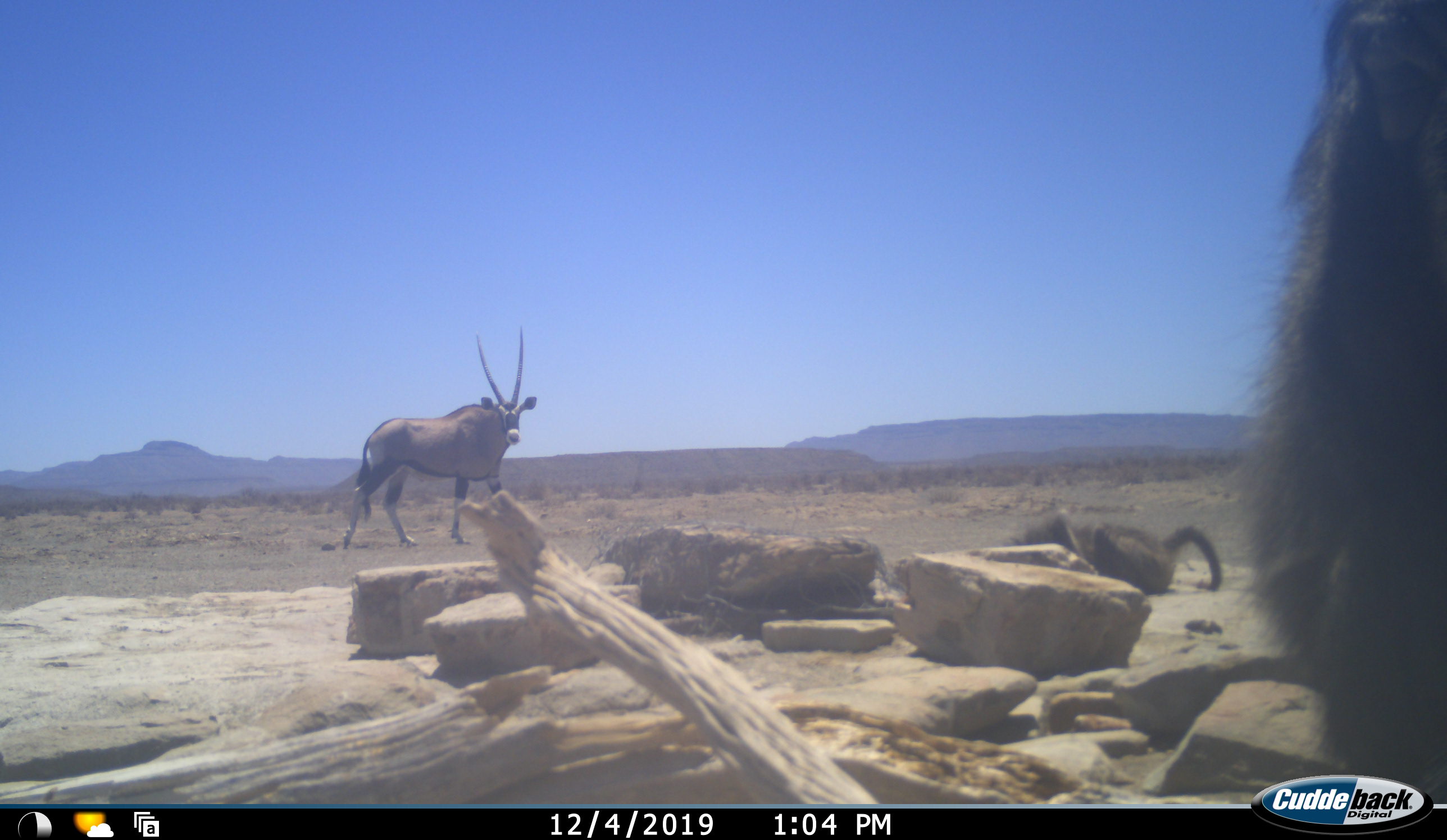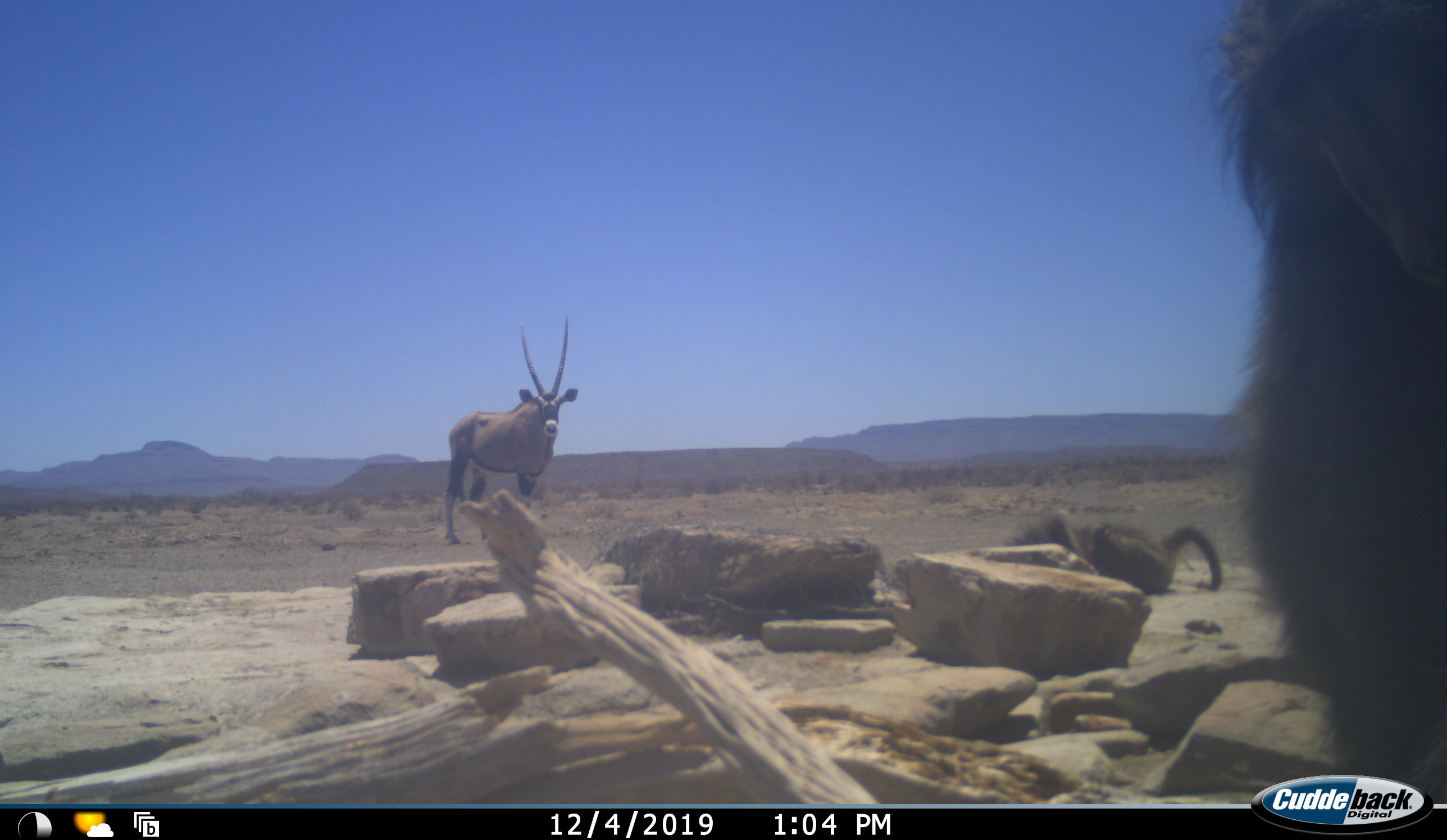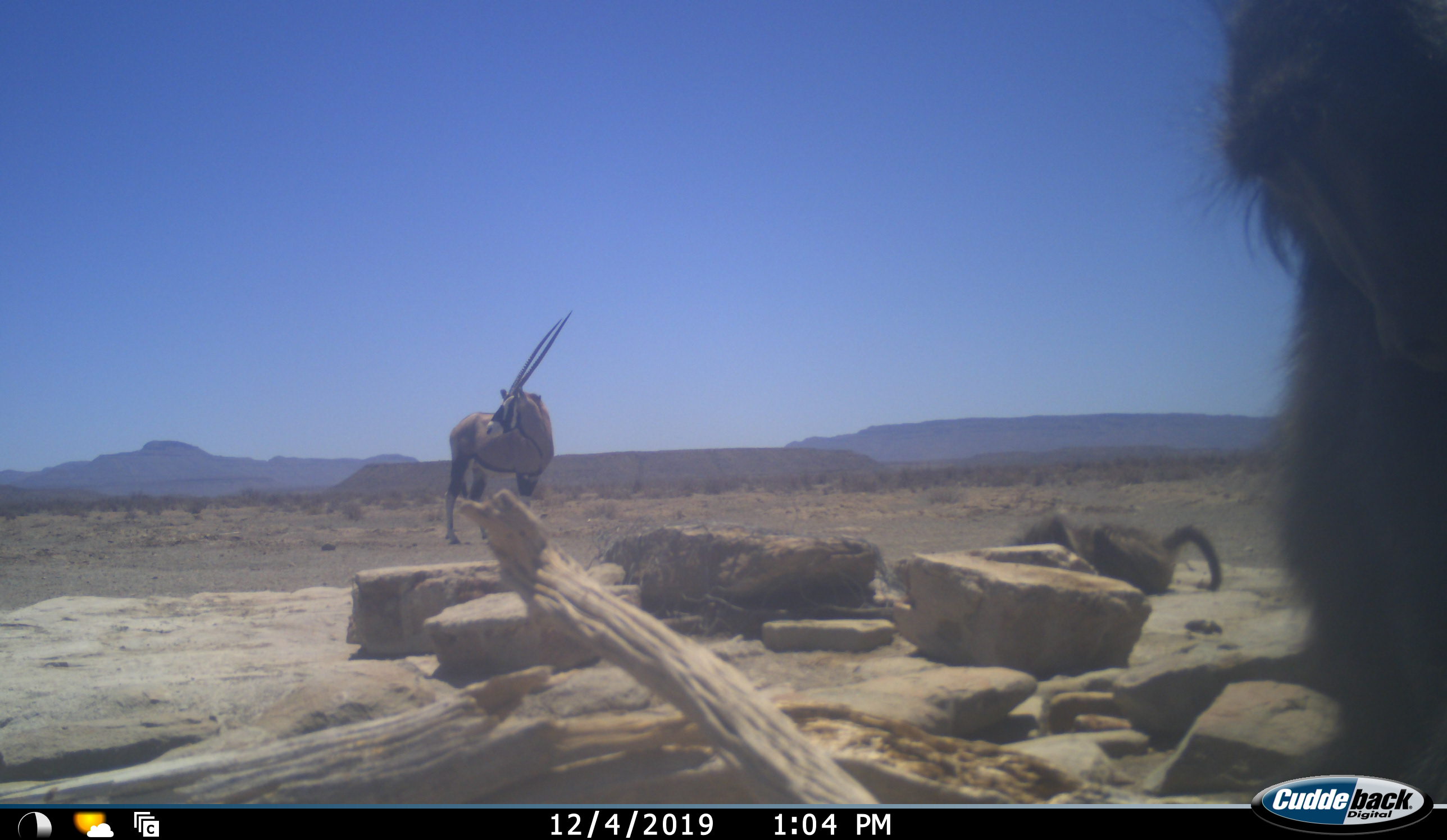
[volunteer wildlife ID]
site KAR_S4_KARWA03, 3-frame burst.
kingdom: Animalia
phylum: Chordata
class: Mammalia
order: Primates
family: Cercopithecidae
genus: Papio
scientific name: Papio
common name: baboon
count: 2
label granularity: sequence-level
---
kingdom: Animalia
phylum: Chordata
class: Mammalia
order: Artiodactyla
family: Bovidae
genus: Oryx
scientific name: Oryx gazella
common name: gemsbok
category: oryx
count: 1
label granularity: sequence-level